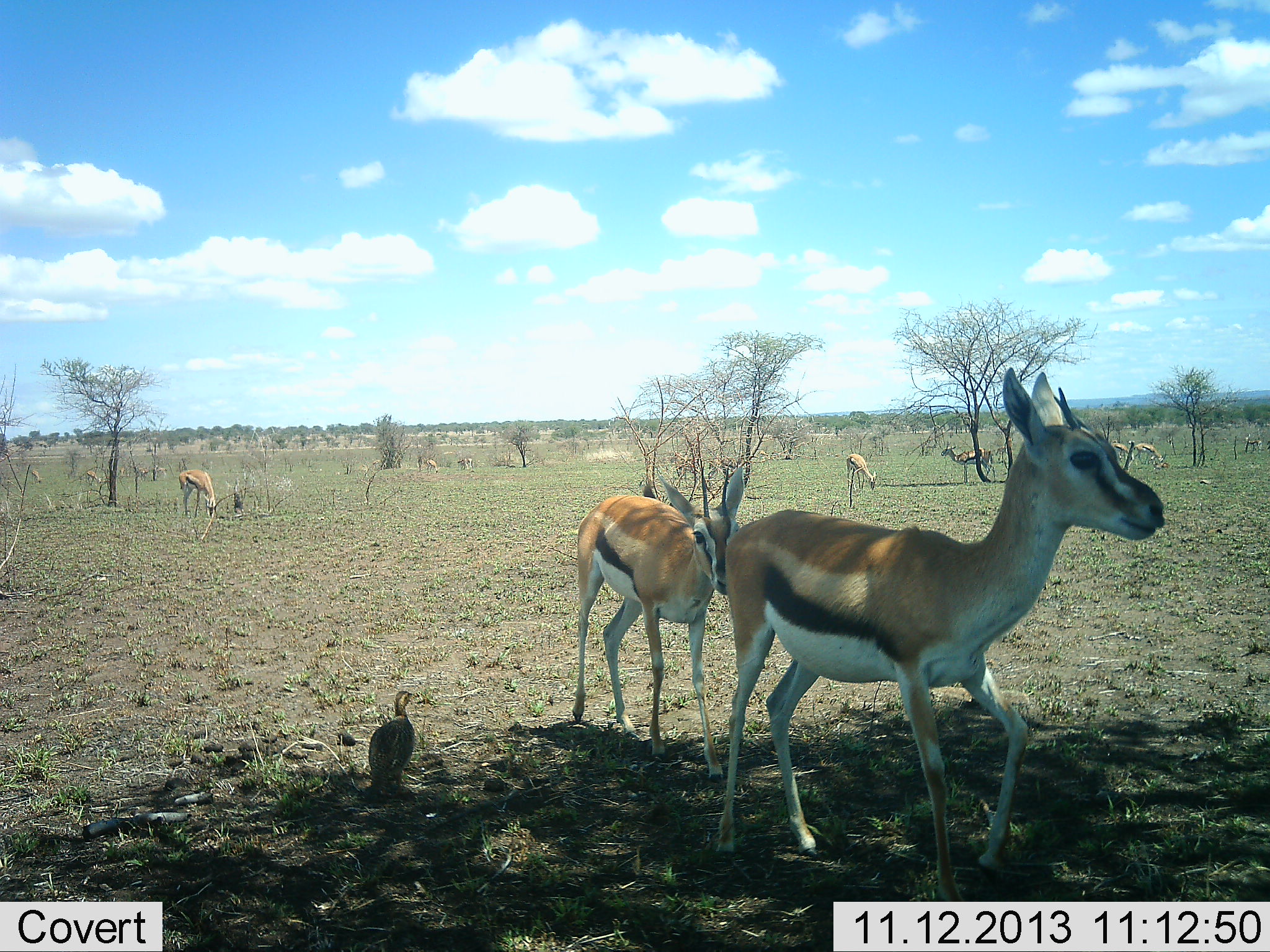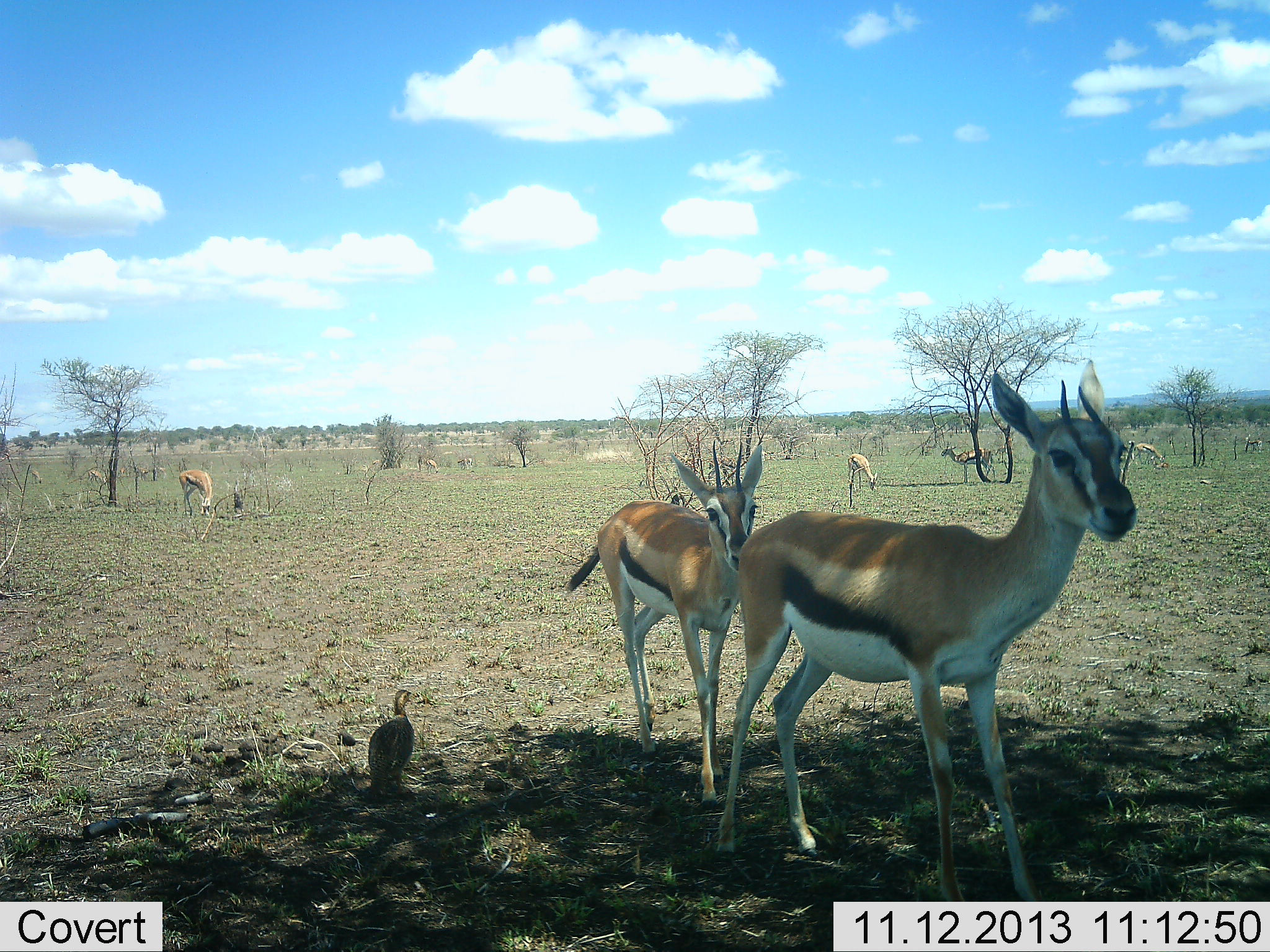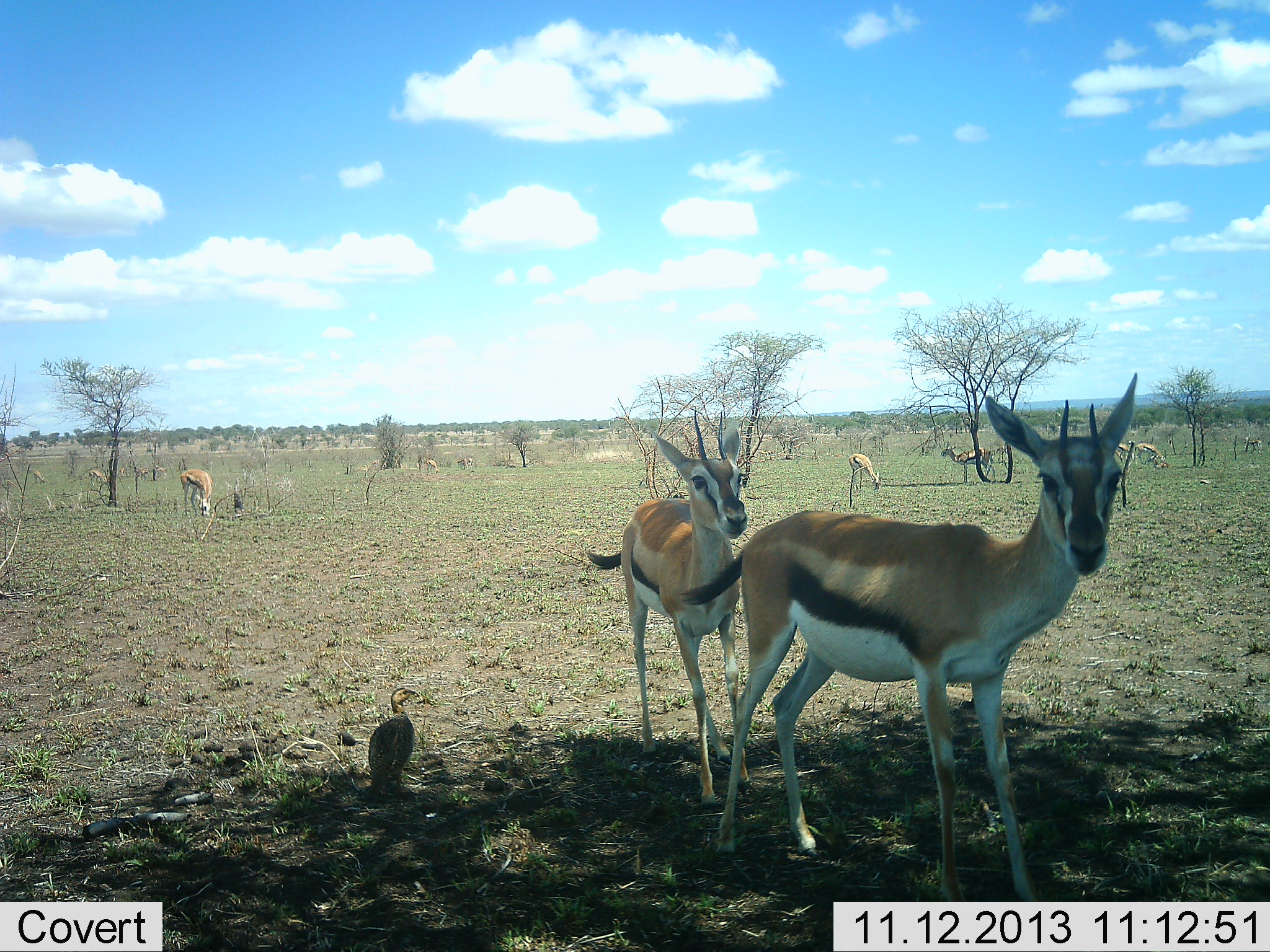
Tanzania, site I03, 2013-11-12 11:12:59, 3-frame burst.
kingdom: Animalia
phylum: Chordata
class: Mammalia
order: Artiodactyla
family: Bovidae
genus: Eudorcas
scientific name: Eudorcas thomsonii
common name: thomson's gazelle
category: gazellethomsons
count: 6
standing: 57%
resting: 0%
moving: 52%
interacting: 14%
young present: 5%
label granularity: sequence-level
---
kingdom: Animalia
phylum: Chordata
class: Aves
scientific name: Aves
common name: bird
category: otherbird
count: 1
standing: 90%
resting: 20%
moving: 0%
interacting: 0%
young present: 0%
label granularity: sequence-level